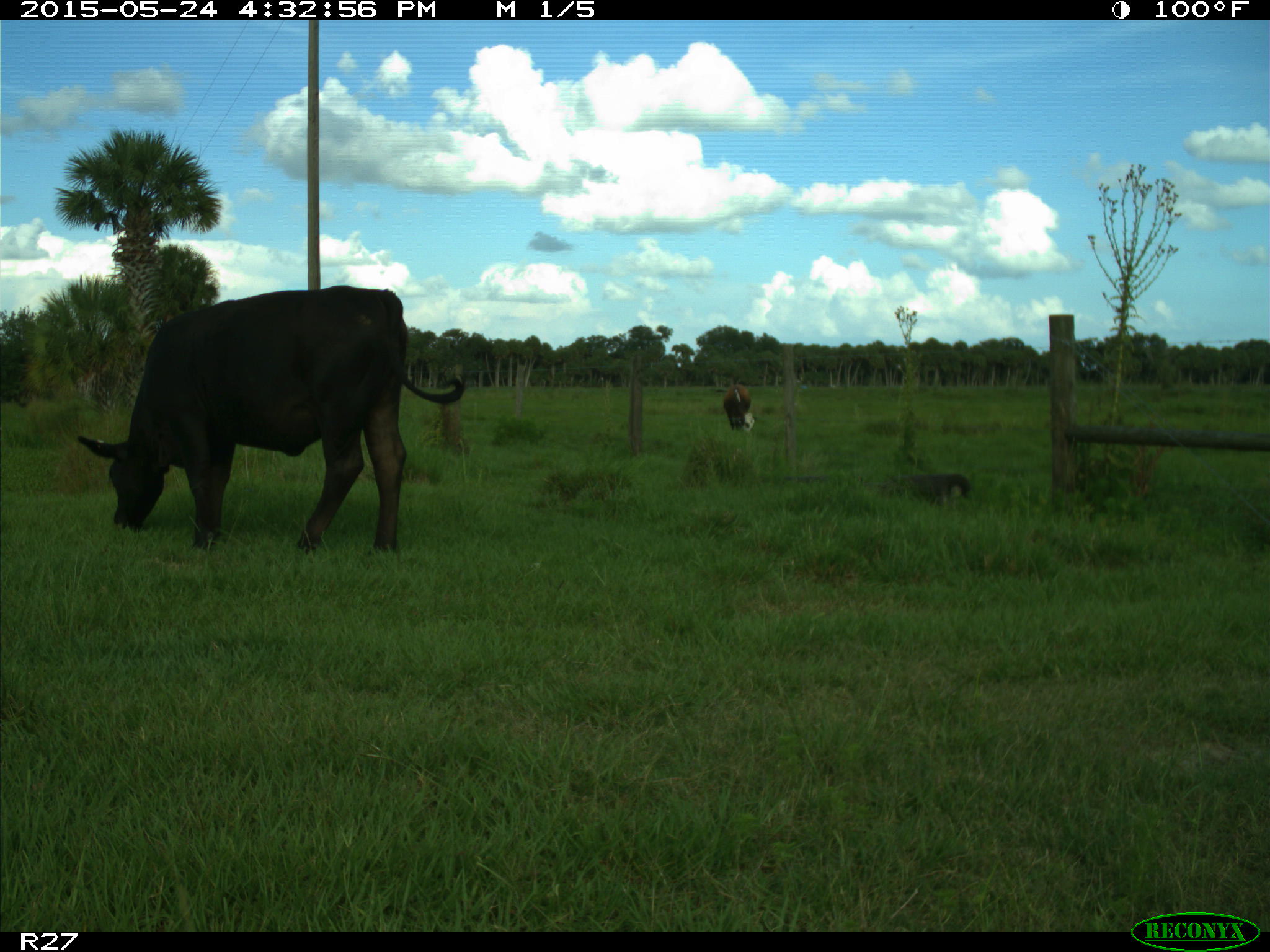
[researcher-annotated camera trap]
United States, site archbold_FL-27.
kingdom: Animalia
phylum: Chordata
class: Mammalia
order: Artiodactyla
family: Bovidae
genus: Bos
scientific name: Bos taurus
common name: domestic cow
Bos taurus (domestic cow).